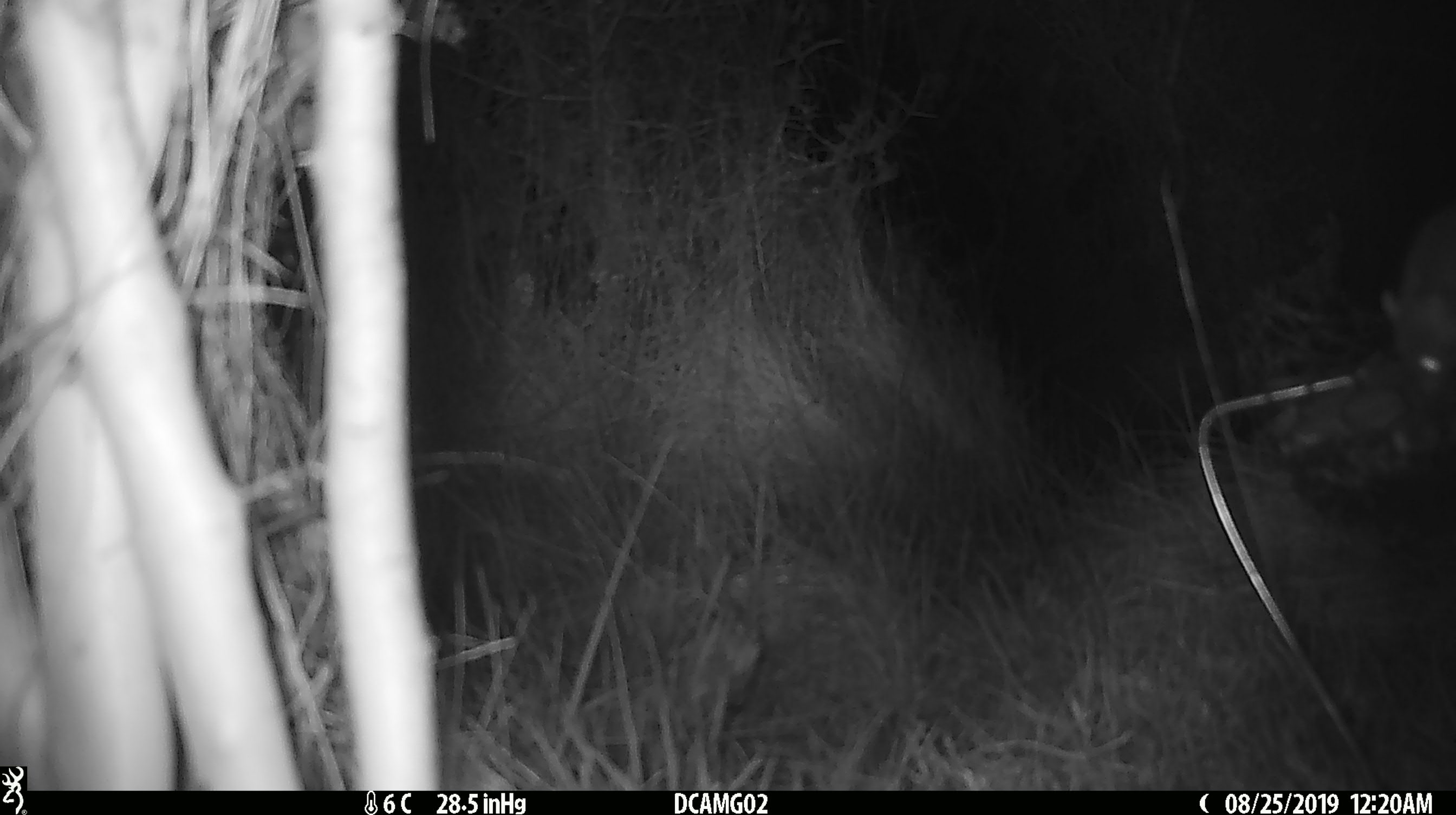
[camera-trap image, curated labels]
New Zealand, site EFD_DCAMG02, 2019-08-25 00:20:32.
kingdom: Animalia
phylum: Chordata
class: Mammalia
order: Rodentia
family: Muridae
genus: Mus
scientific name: Mus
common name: mouse